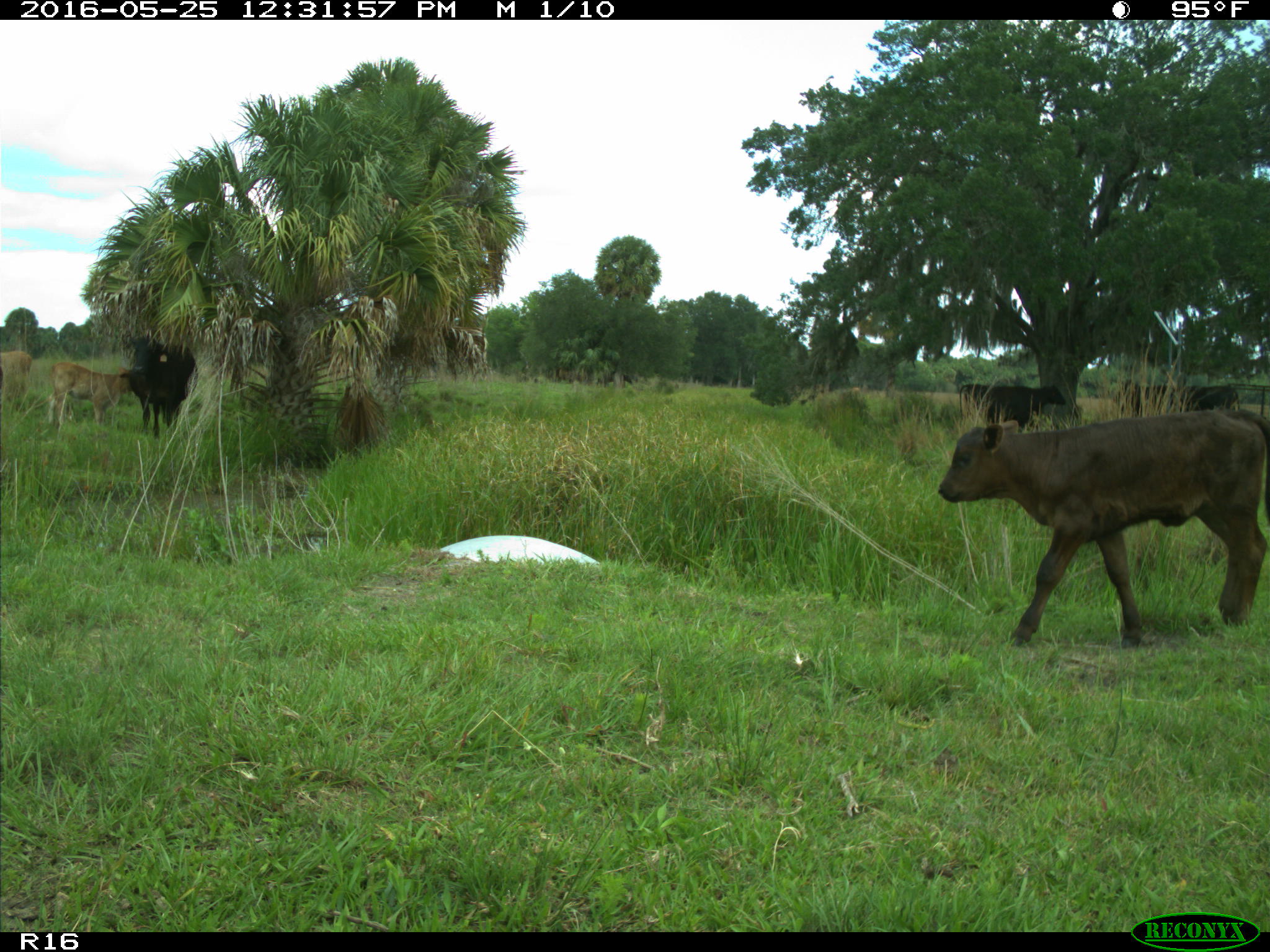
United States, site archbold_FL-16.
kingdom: Animalia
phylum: Chordata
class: Mammalia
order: Artiodactyla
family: Bovidae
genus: Bos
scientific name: Bos taurus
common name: domestic cow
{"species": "Bos taurus (domestic cow)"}